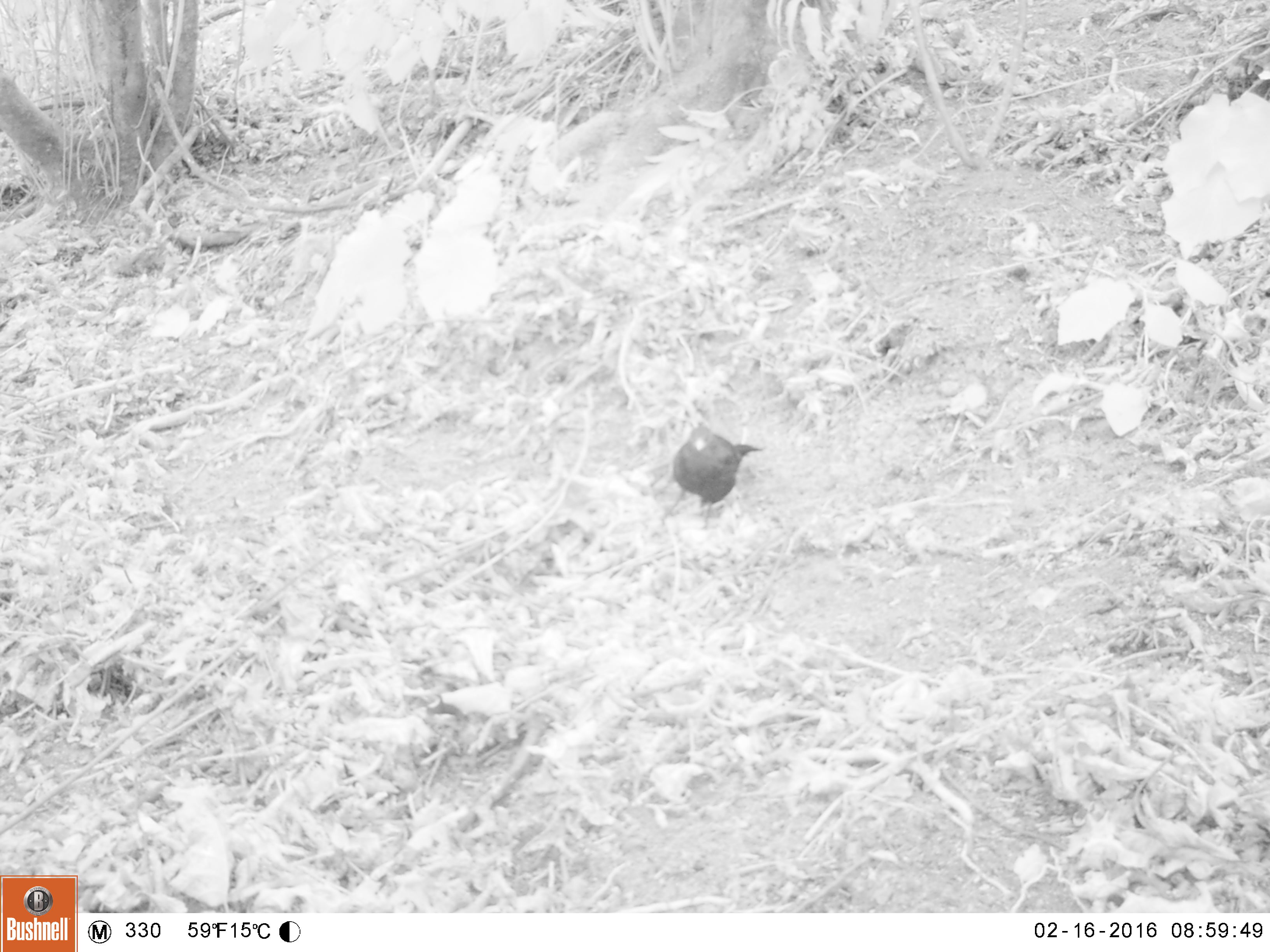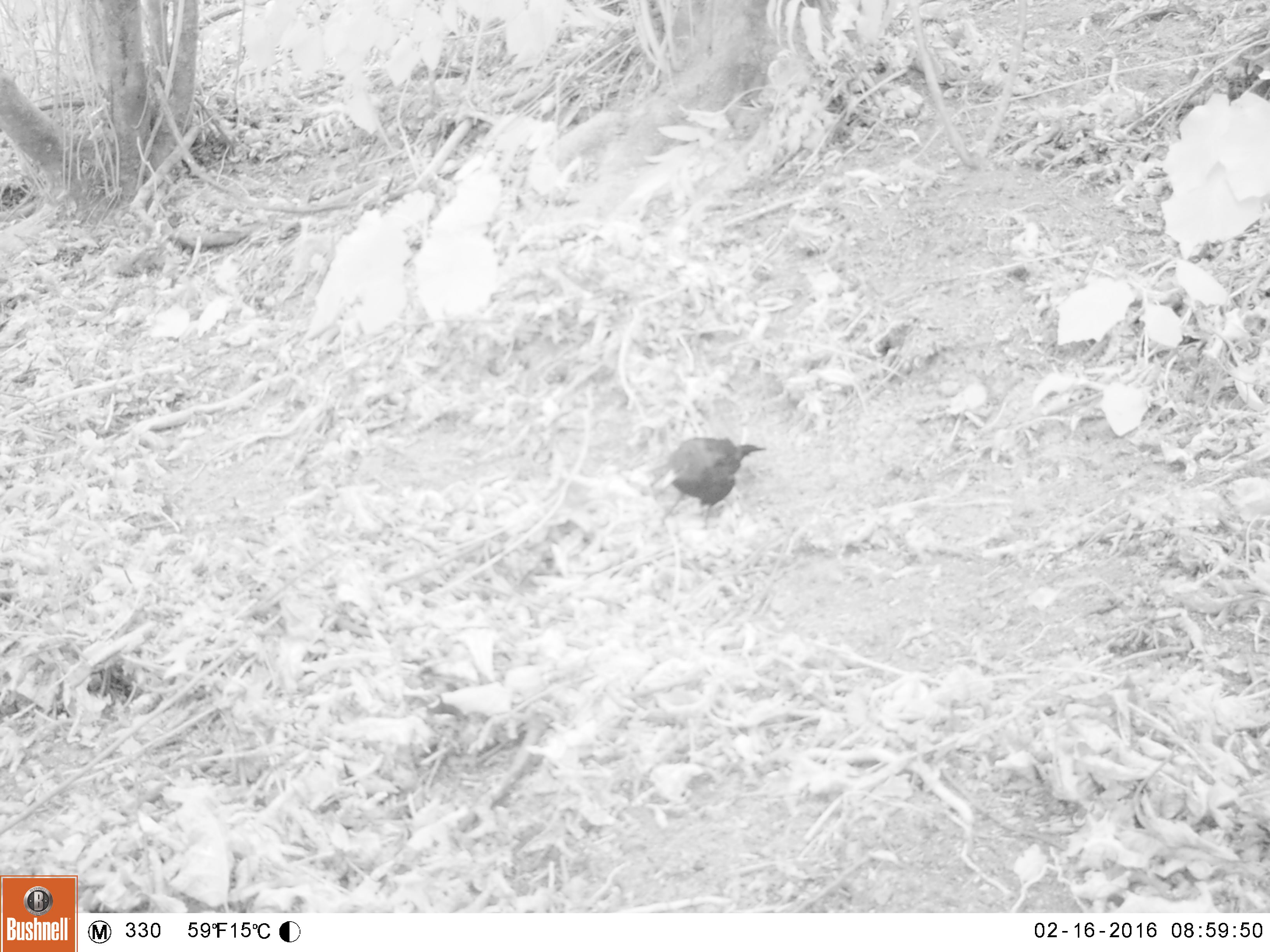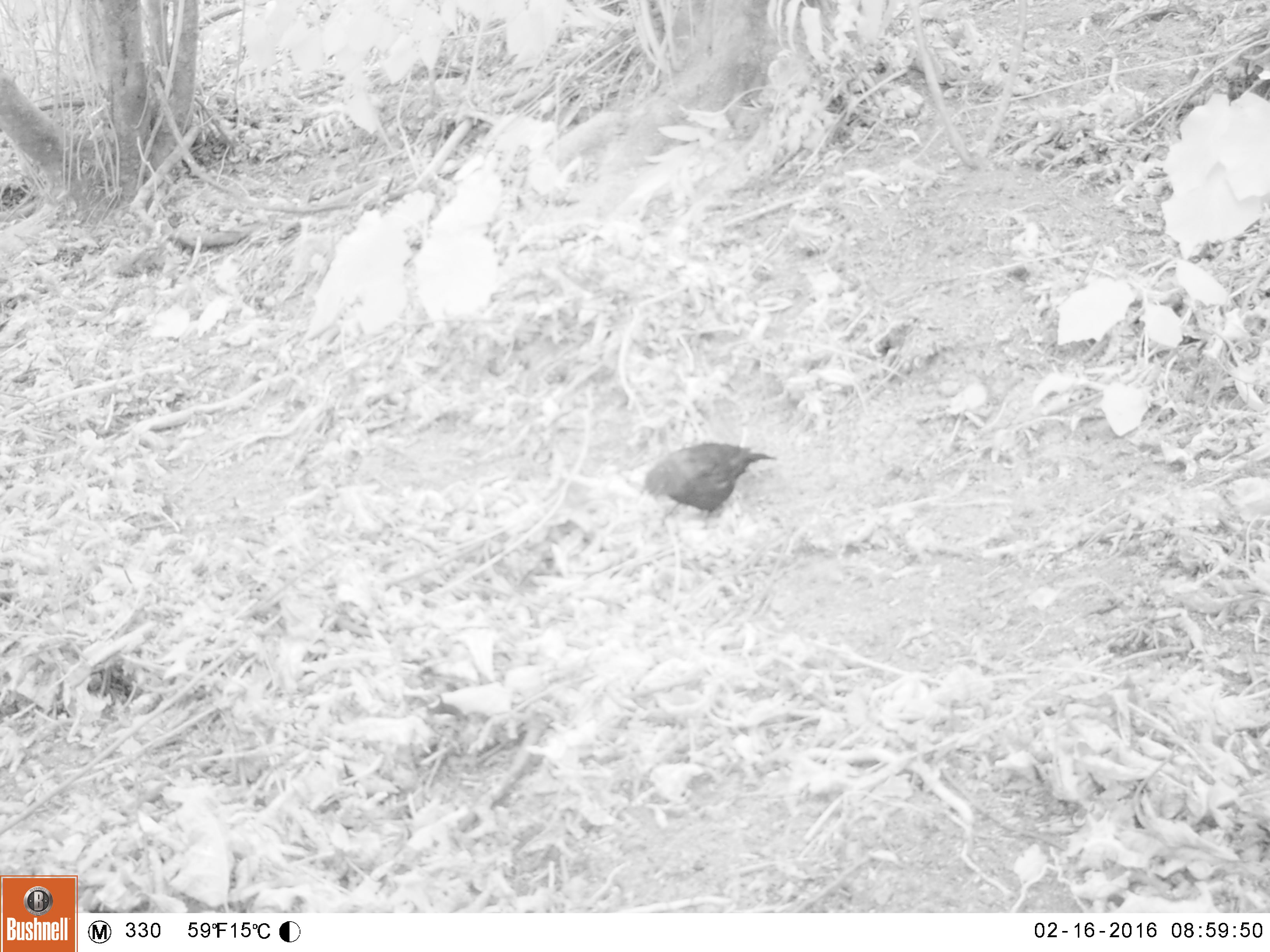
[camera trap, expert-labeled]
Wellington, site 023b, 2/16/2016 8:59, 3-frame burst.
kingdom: Animalia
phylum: Chordata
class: Aves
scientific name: Aves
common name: bird